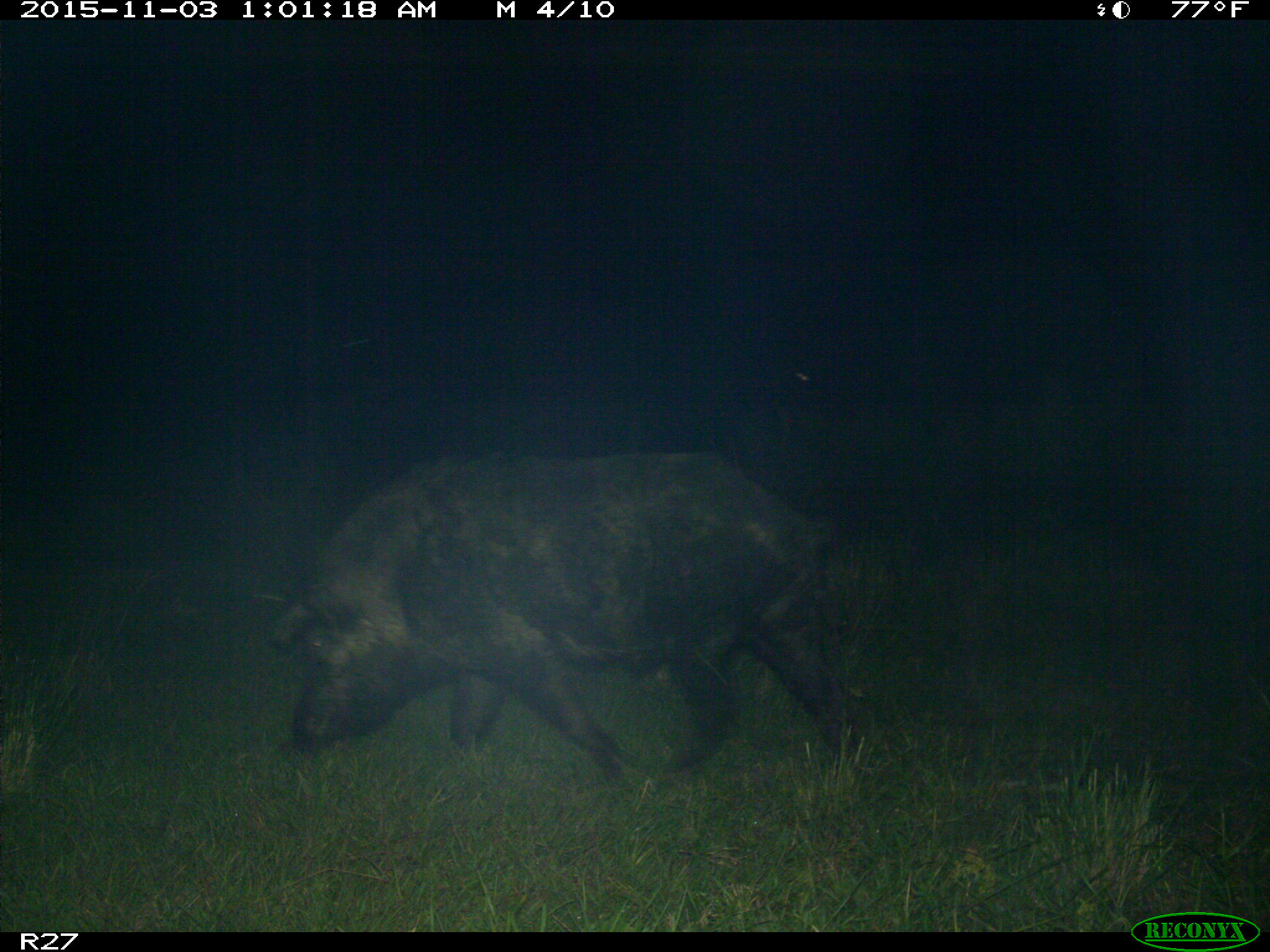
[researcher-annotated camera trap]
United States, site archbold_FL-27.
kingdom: Animalia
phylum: Chordata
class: Mammalia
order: Artiodactyla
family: Suidae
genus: Sus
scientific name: Sus scrofa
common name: wild boar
Sus scrofa (wild boar).